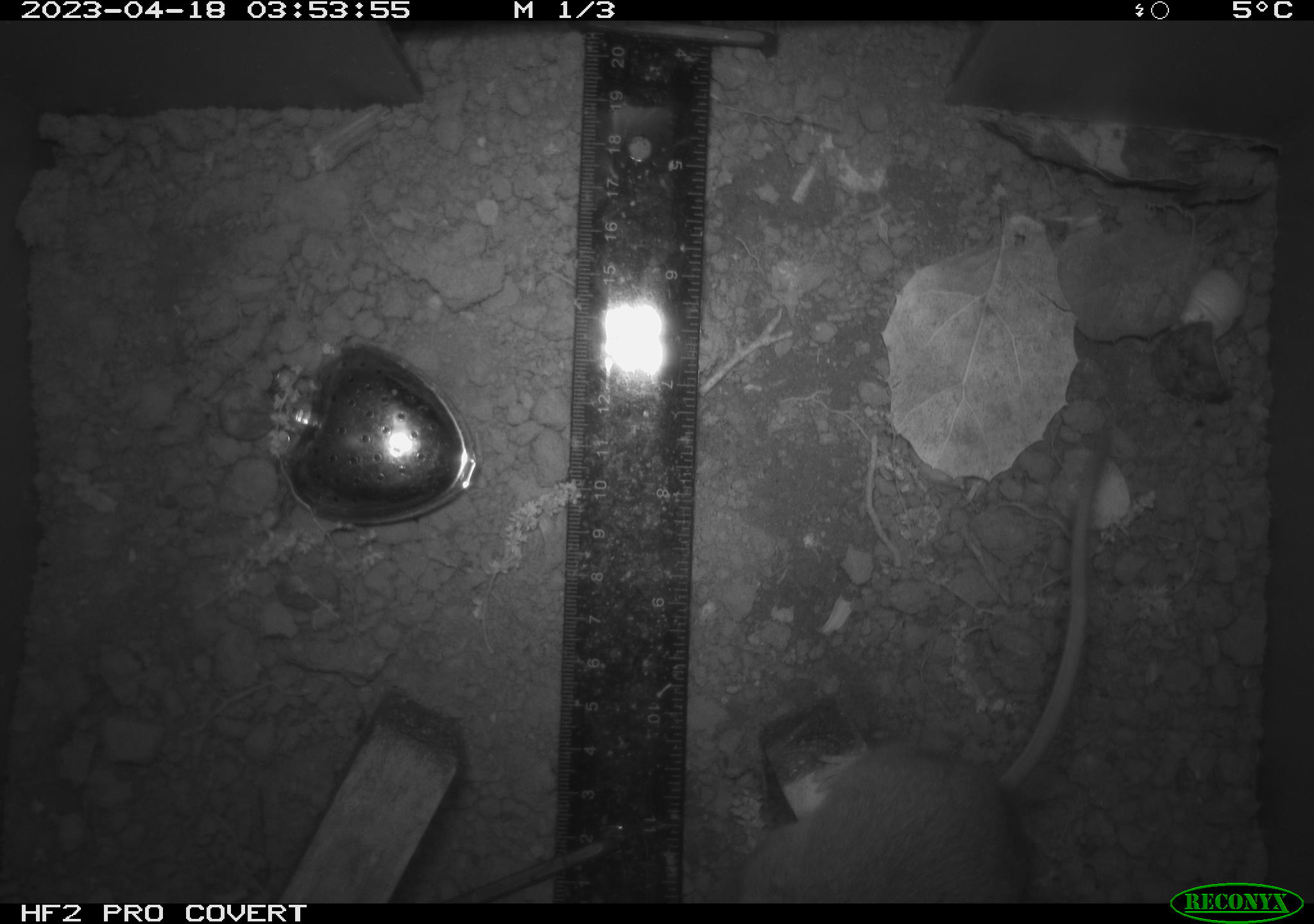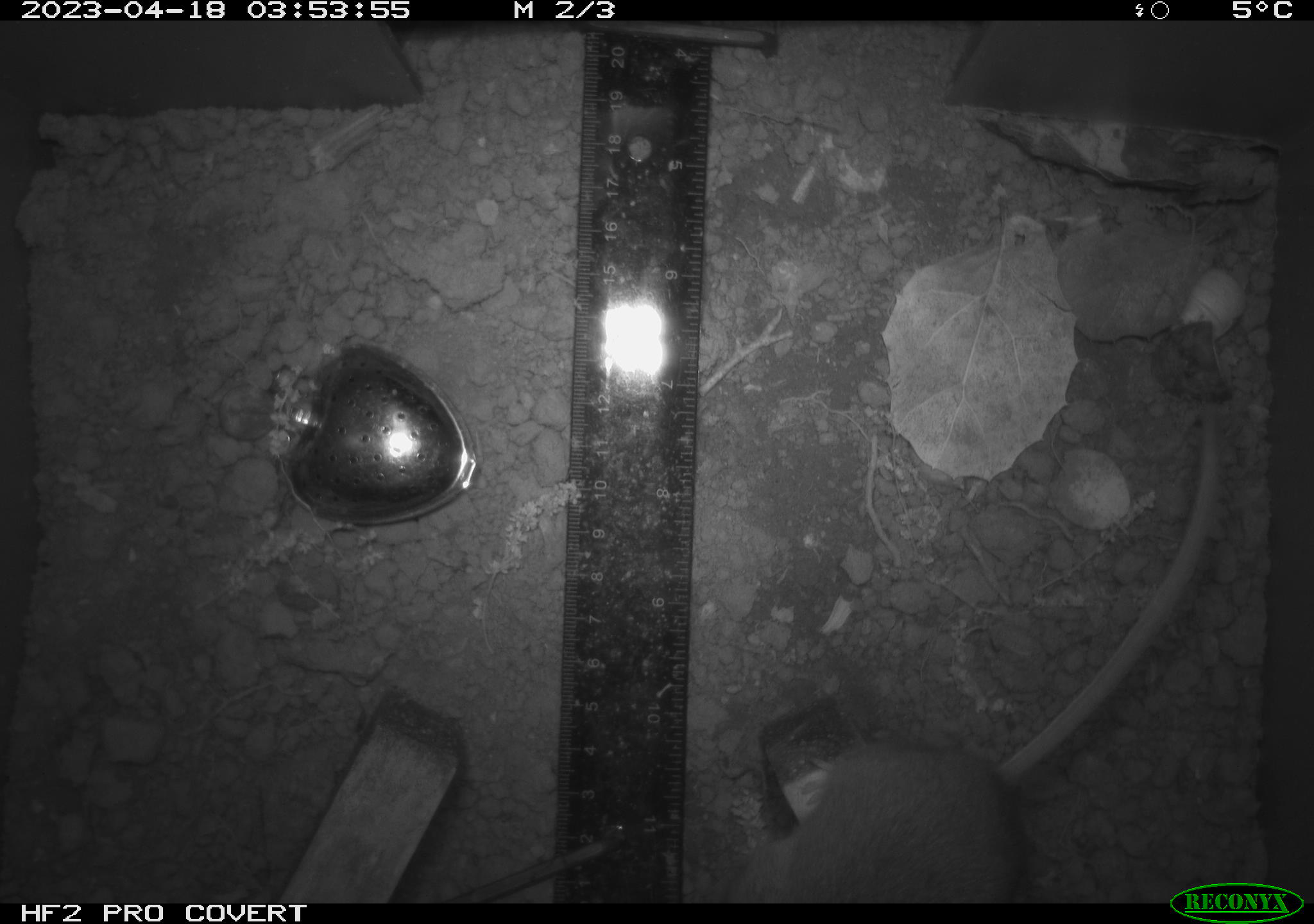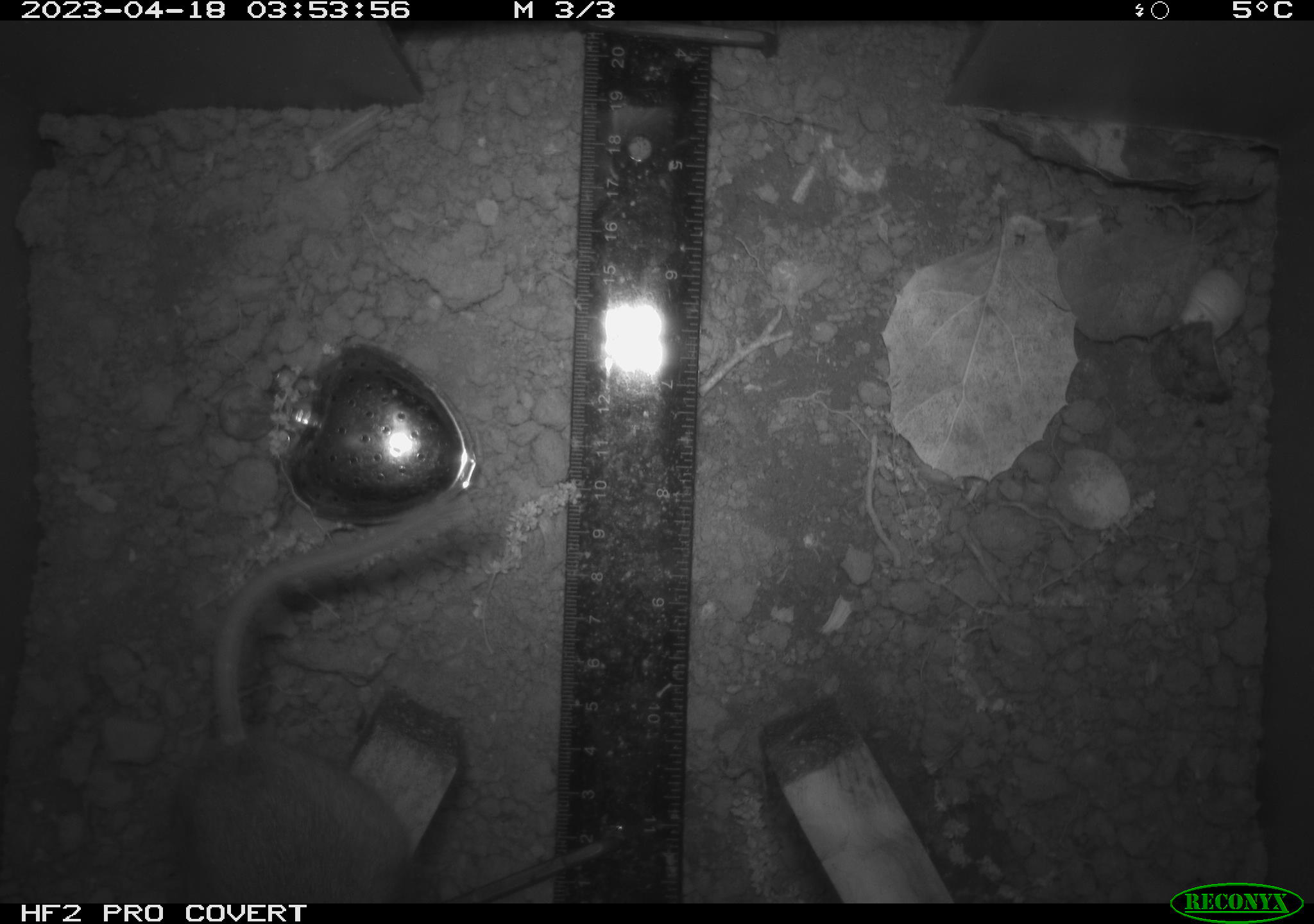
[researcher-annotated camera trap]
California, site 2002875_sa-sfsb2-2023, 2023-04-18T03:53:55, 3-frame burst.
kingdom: Animalia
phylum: Chordata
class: Mammalia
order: Rodentia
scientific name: Rodentia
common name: mouse species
Mouse species (Rodentia).